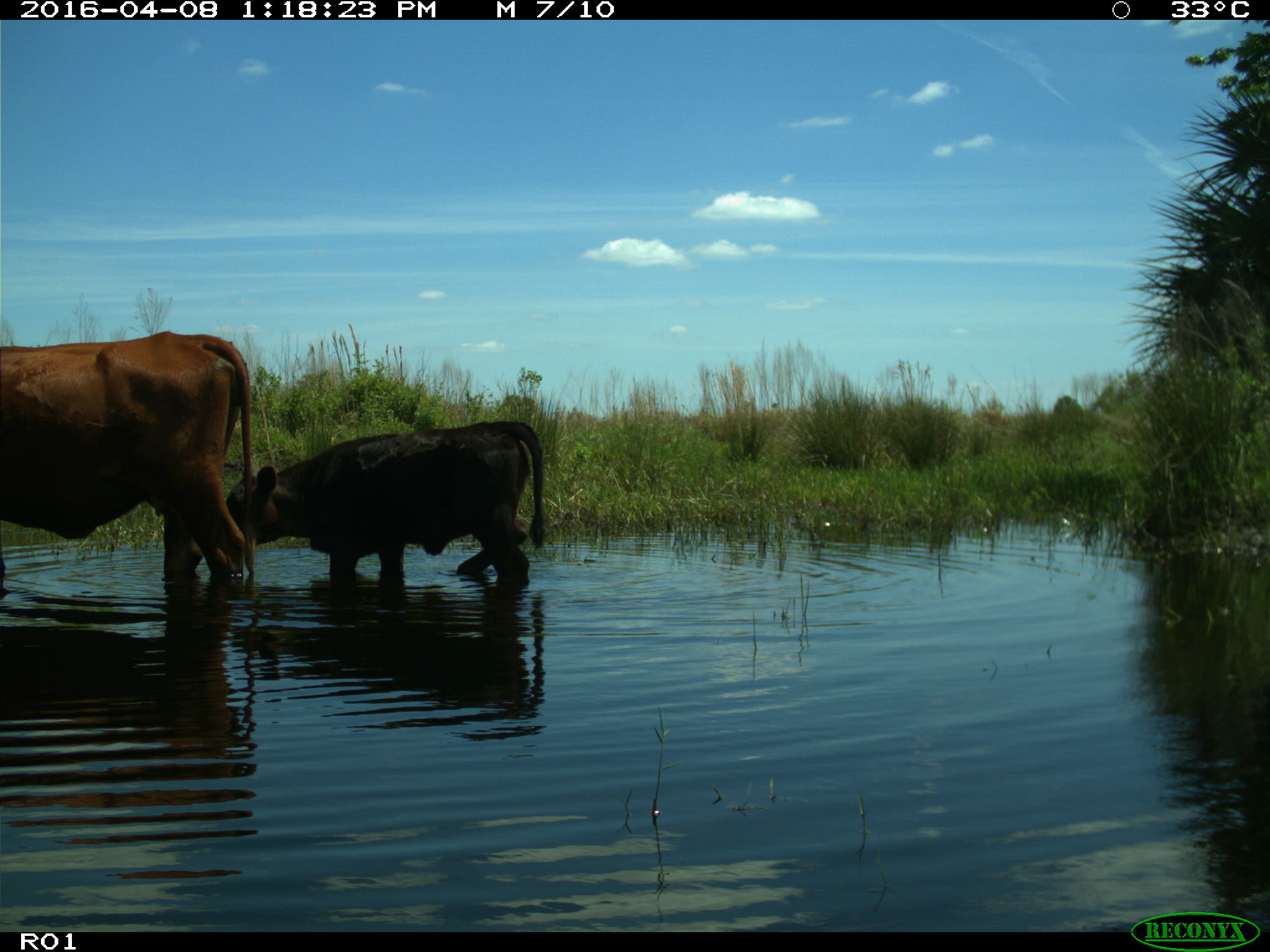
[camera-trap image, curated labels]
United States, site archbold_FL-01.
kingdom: Animalia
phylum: Chordata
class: Mammalia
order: Artiodactyla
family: Bovidae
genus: Bos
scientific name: Bos taurus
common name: domestic cow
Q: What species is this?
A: Bos taurus (domestic cow).